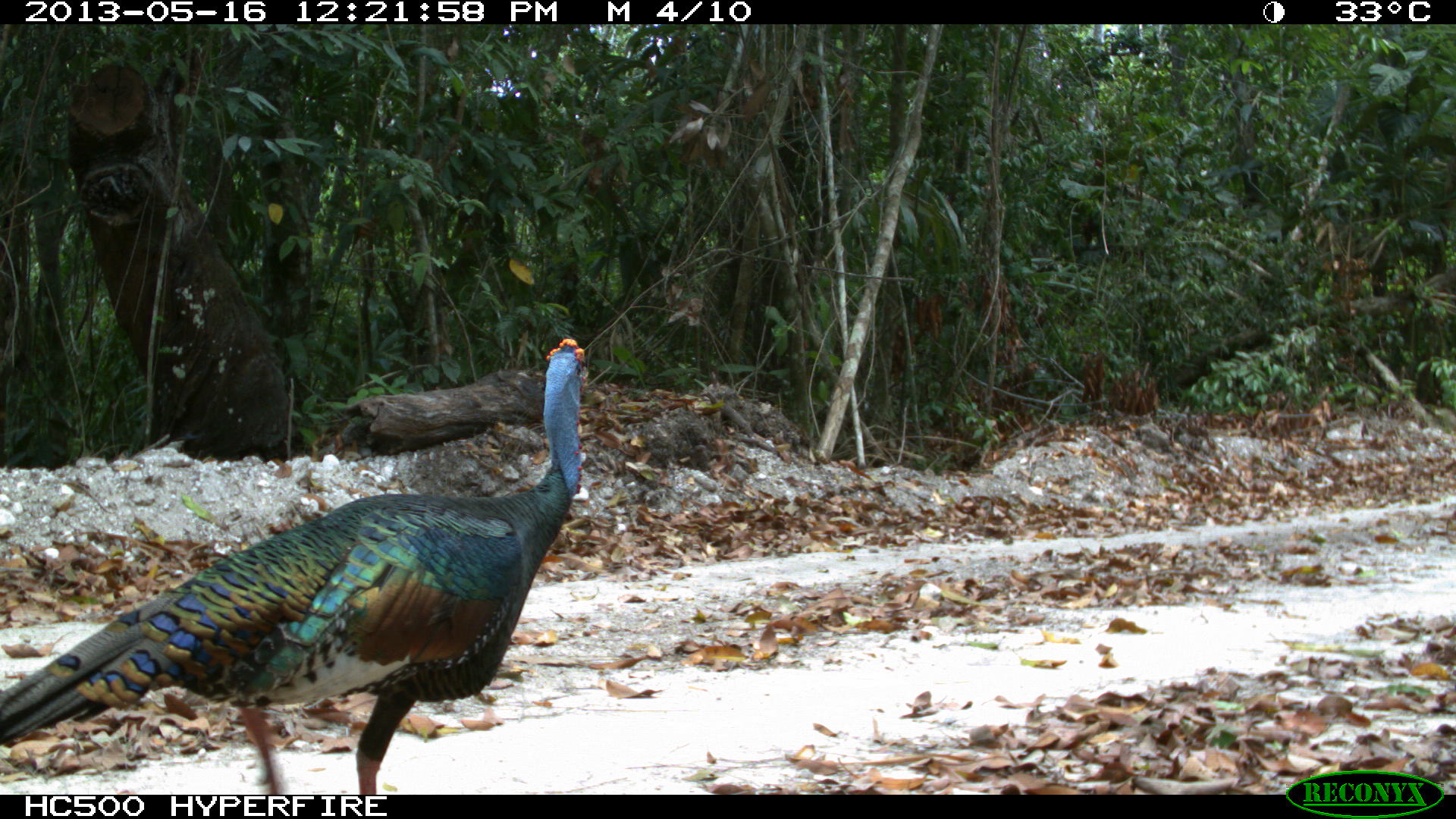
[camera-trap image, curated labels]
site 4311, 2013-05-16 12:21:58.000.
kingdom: Animalia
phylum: Chordata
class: Aves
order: Galliformes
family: Phasianidae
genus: Meleagris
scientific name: Meleagris ocellata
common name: ocellated turkey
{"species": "Meleagris ocellata (ocellated turkey)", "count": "1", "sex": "male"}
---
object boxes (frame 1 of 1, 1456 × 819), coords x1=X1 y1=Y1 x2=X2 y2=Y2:
meleagris ocellata: x1=0 y1=337 x2=587 y2=794